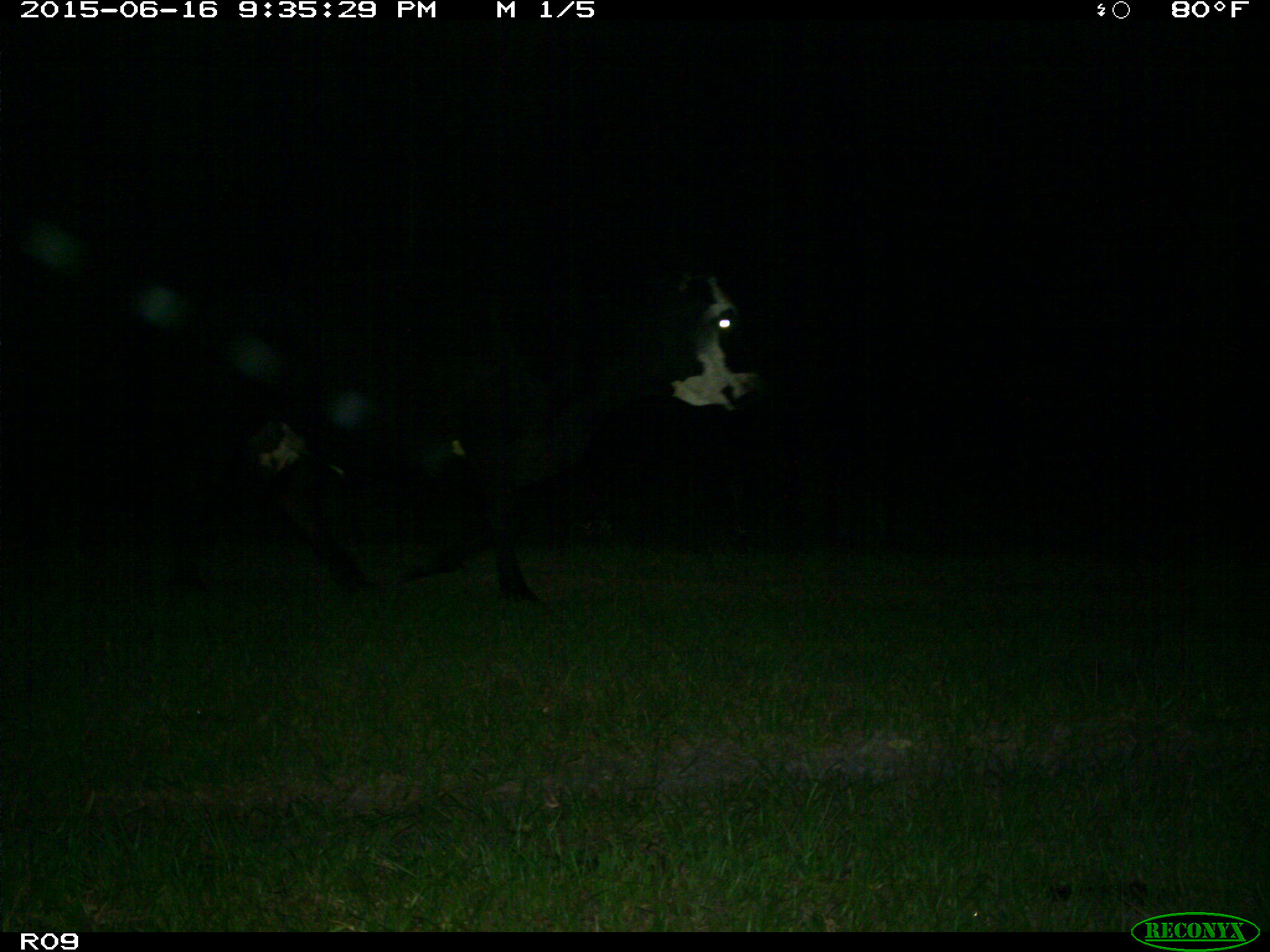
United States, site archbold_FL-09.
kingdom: Animalia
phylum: Chordata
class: Mammalia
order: Artiodactyla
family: Bovidae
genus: Bos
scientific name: Bos taurus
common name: domestic cow